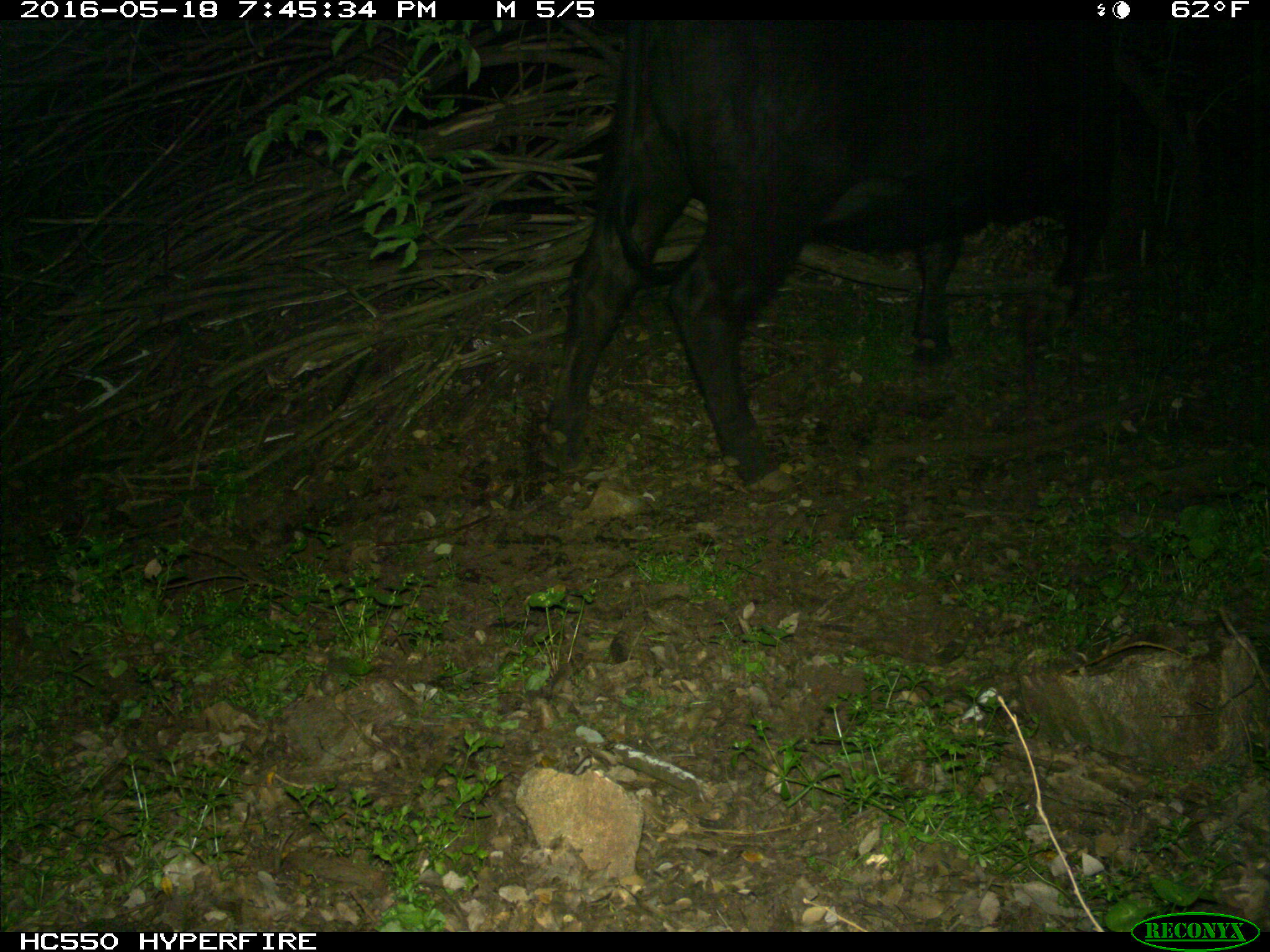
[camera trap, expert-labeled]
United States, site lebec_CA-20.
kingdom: Animalia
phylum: Chordata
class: Mammalia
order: Artiodactyla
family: Bovidae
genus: Bos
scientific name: Bos taurus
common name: domestic cow